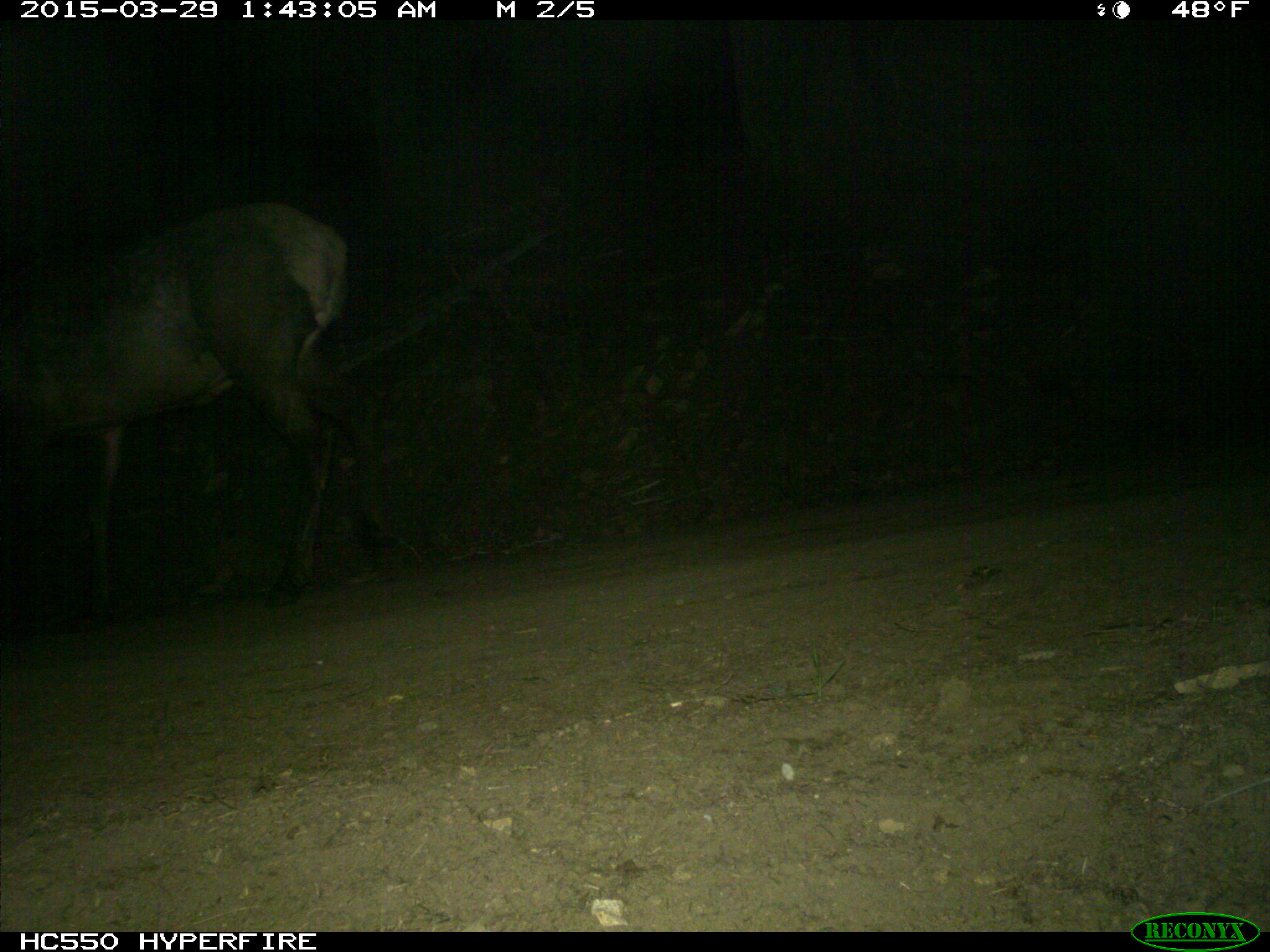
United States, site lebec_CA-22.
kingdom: Animalia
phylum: Chordata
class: Mammalia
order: Artiodactyla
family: Cervidae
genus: Cervus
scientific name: Cervus canadensis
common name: elk